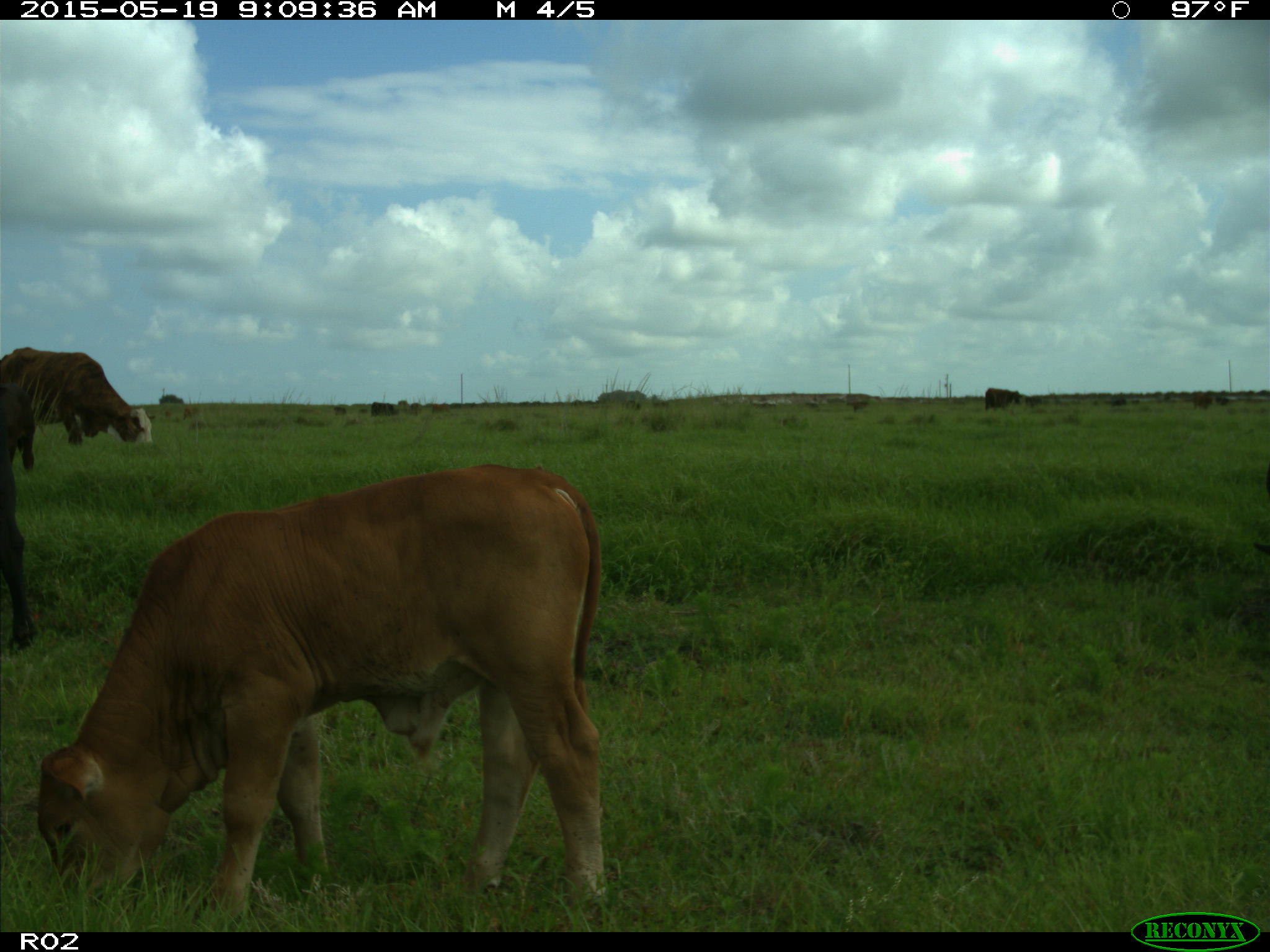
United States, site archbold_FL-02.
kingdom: Animalia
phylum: Chordata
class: Mammalia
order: Artiodactyla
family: Bovidae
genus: Bos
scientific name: Bos taurus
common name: domestic cow